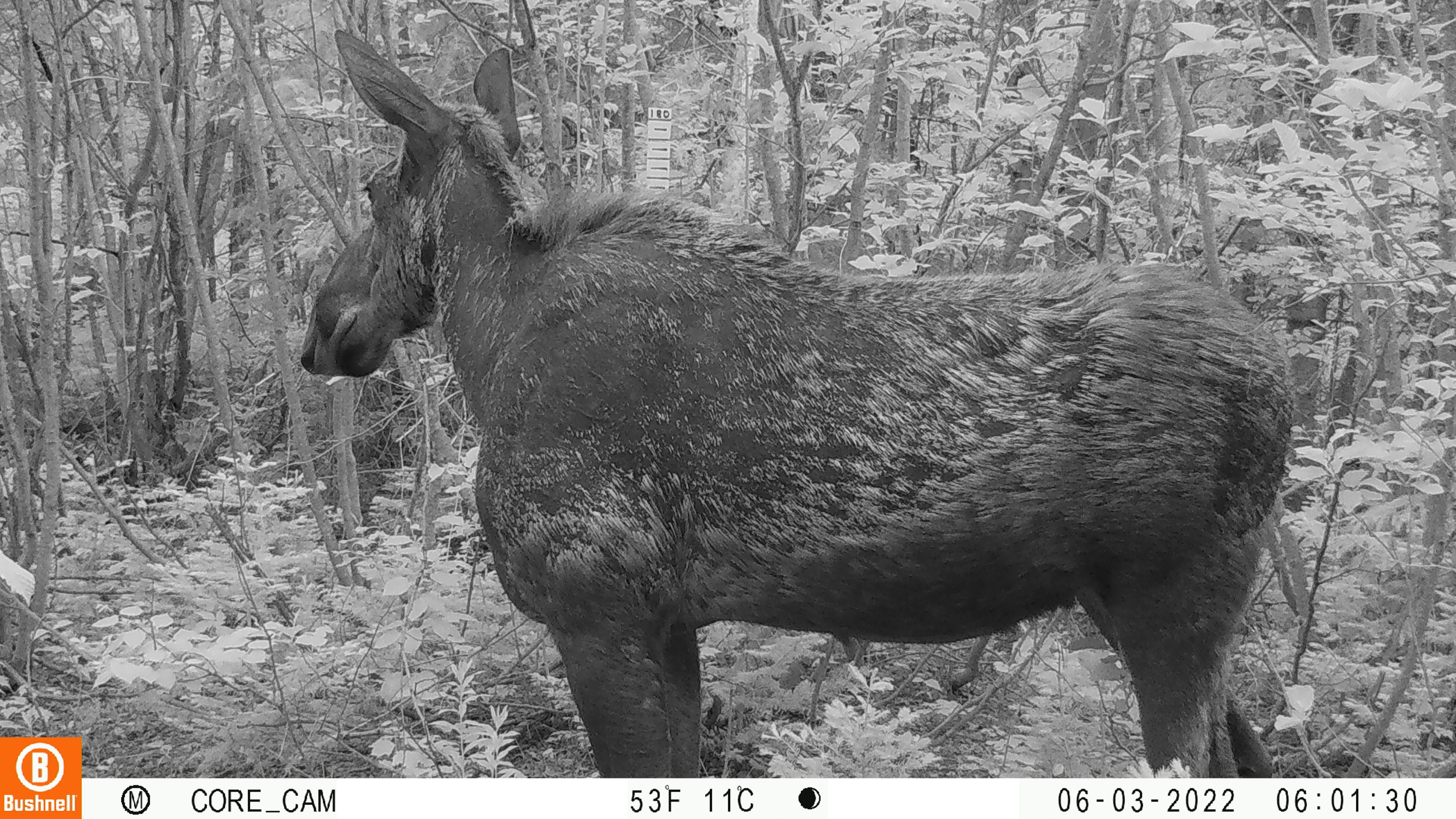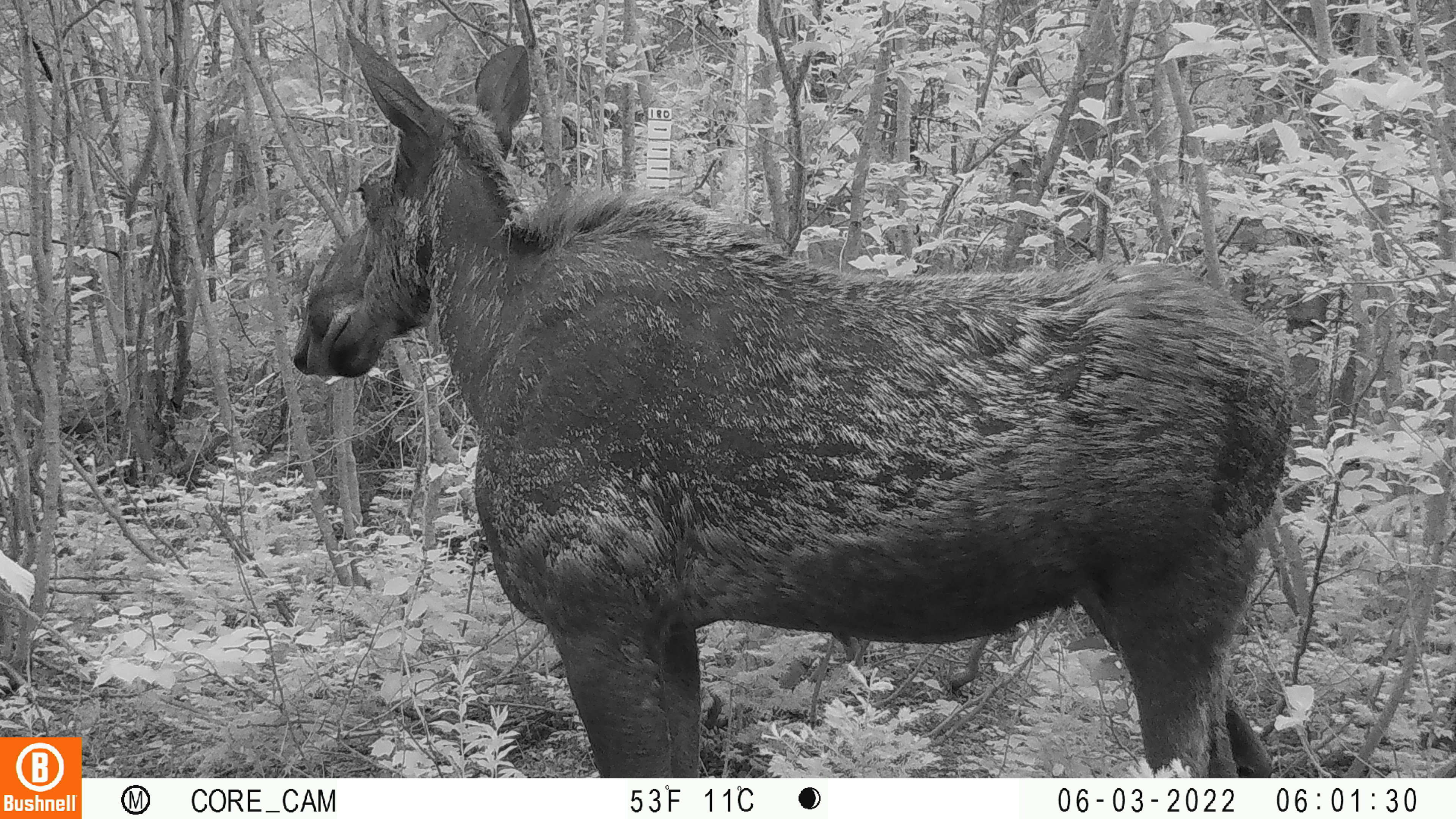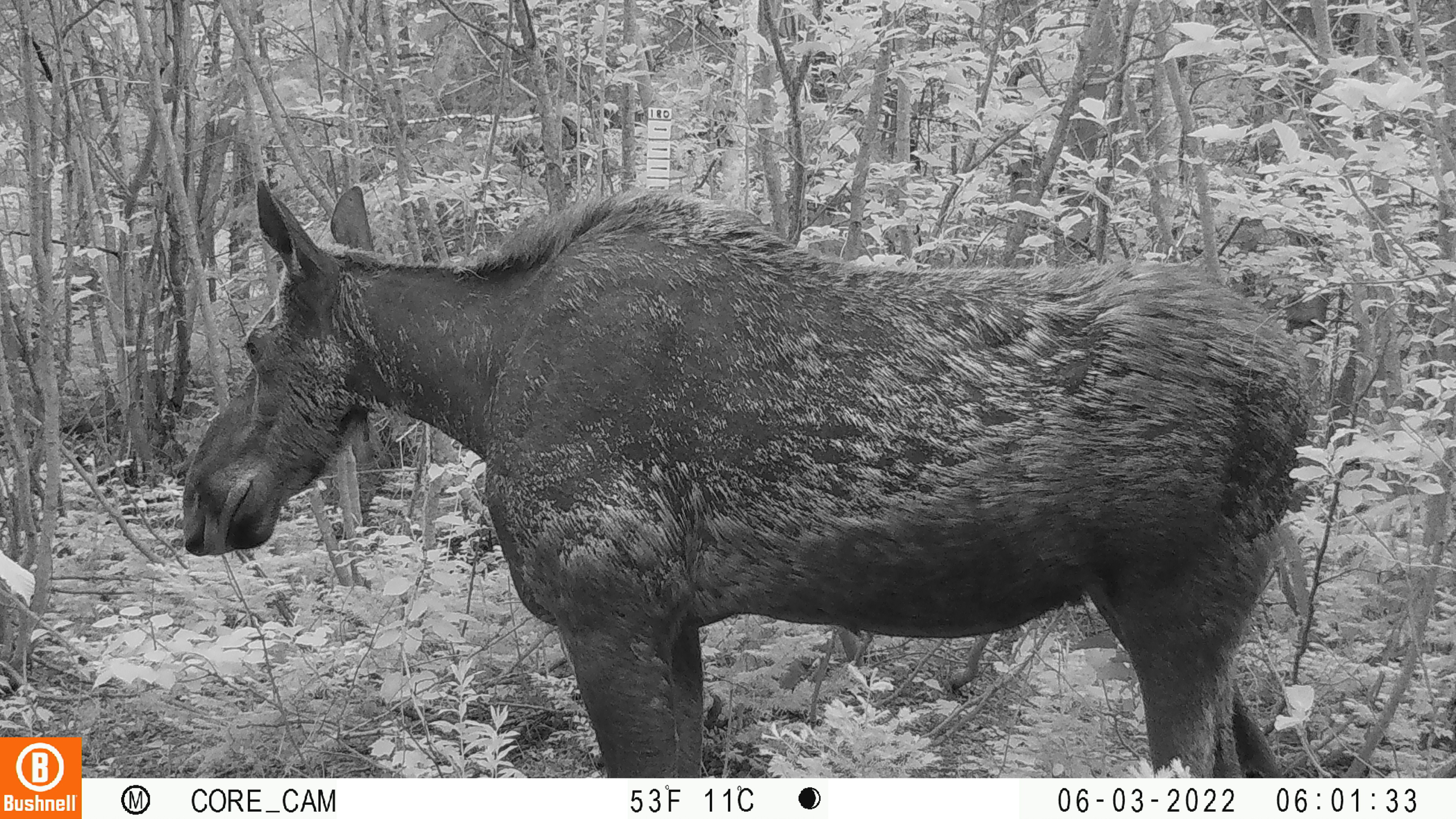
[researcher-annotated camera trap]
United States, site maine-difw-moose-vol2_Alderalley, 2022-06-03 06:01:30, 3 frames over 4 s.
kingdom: Animalia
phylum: Chordata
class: Mammalia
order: Artiodactyla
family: Cervidae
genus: Alces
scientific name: Alces alces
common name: moose